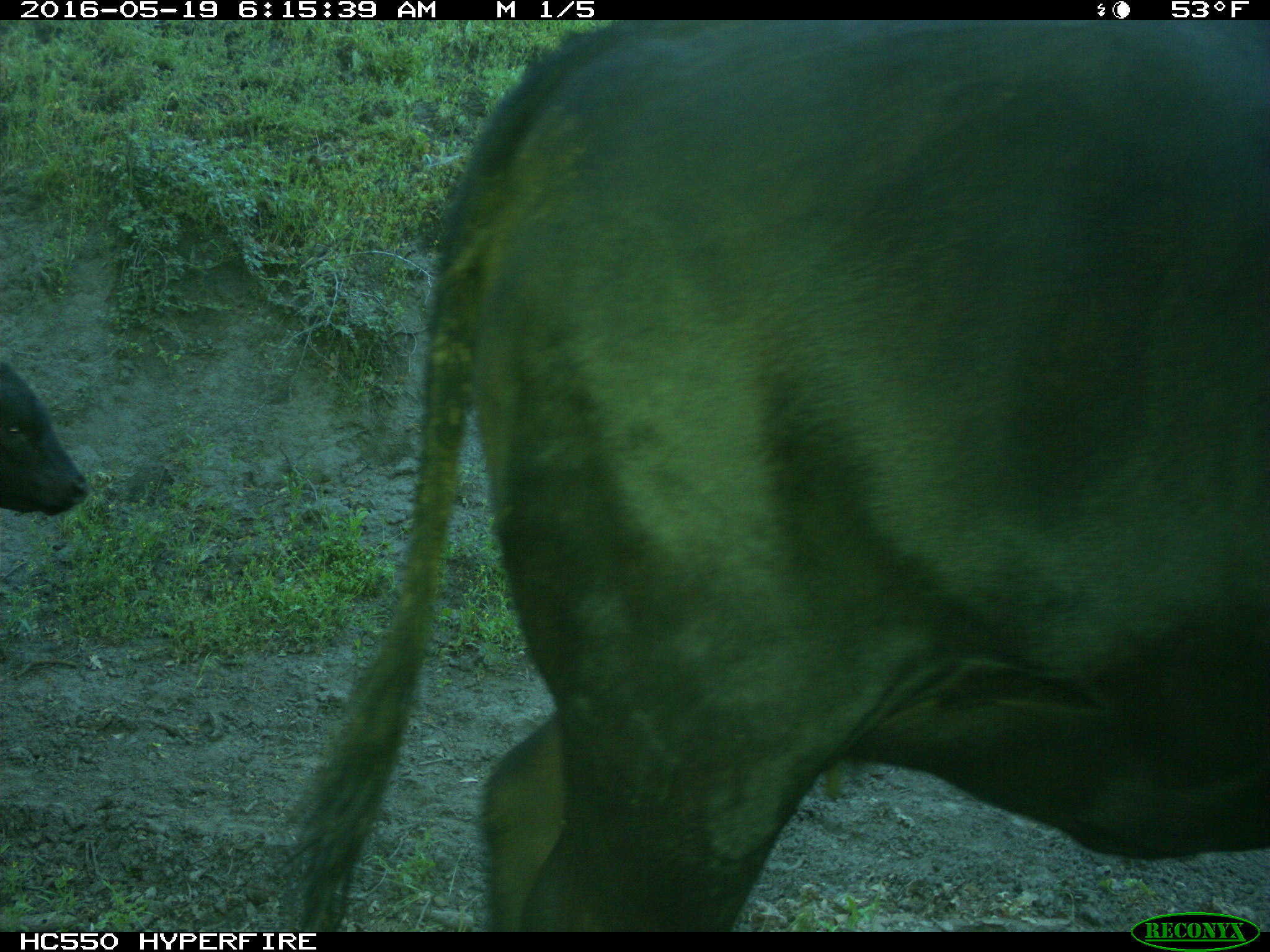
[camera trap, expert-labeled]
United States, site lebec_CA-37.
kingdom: Animalia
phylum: Chordata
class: Mammalia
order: Artiodactyla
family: Bovidae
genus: Bos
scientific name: Bos taurus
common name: domestic cow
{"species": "Bos taurus (domestic cow)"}